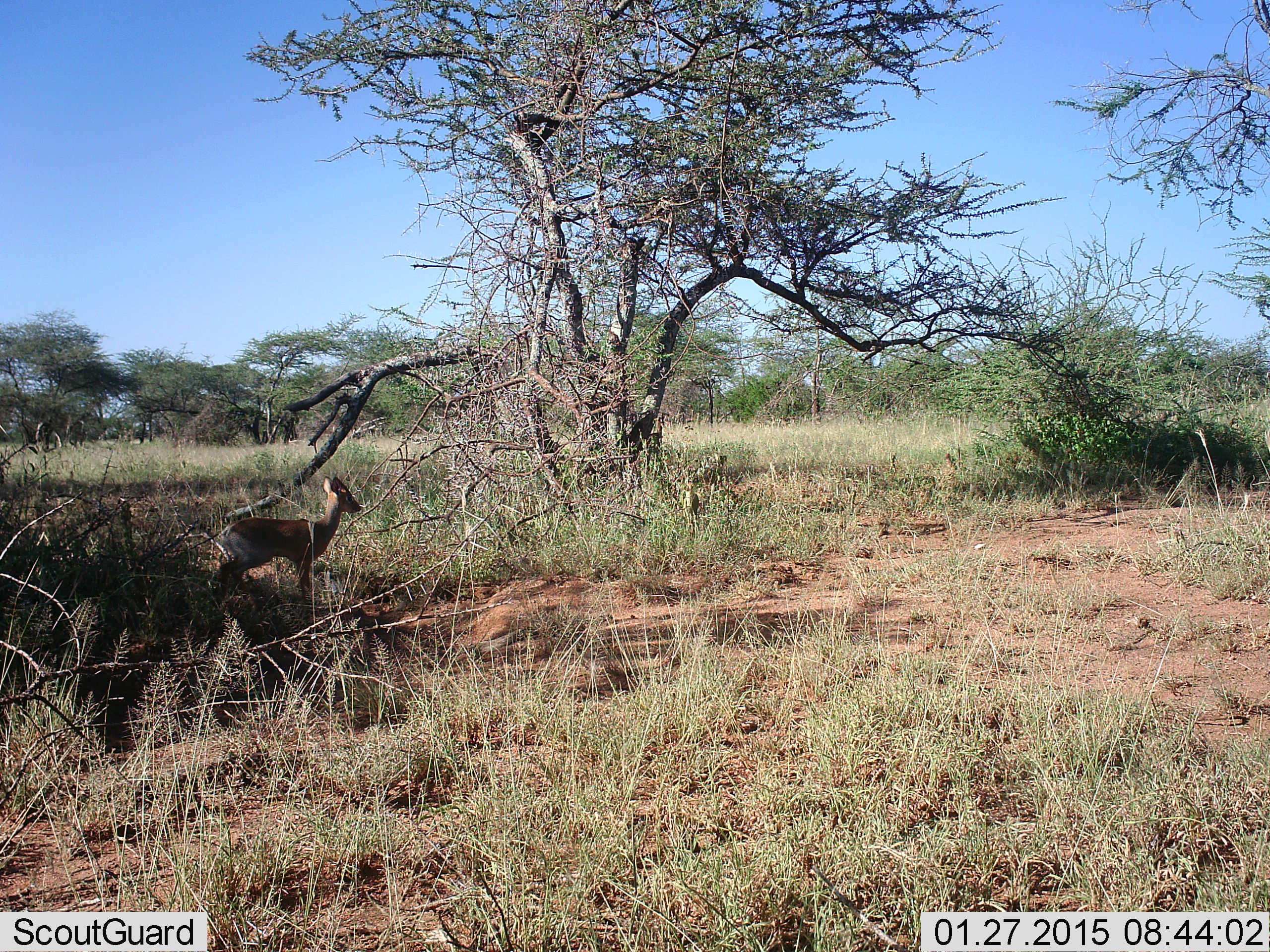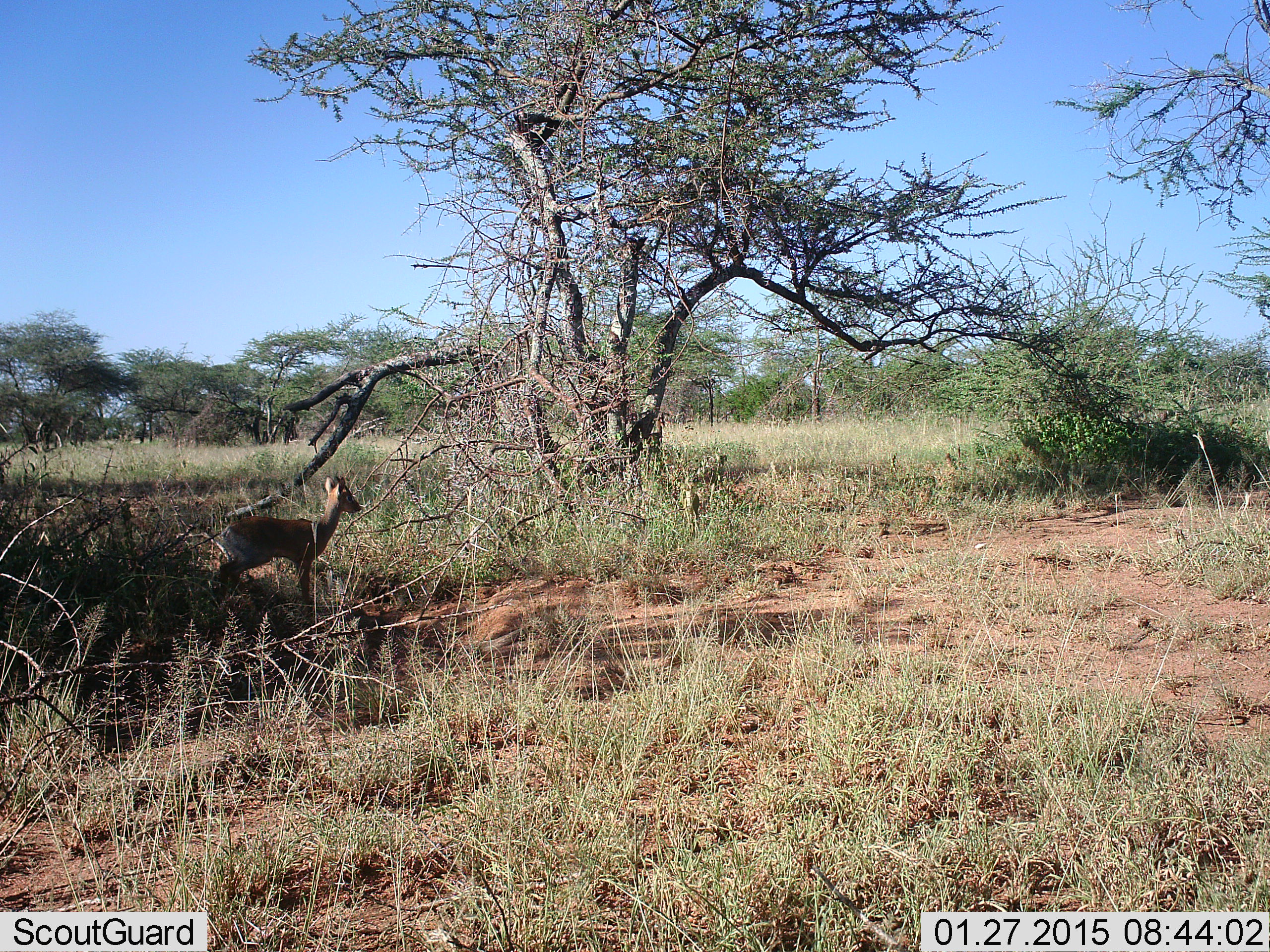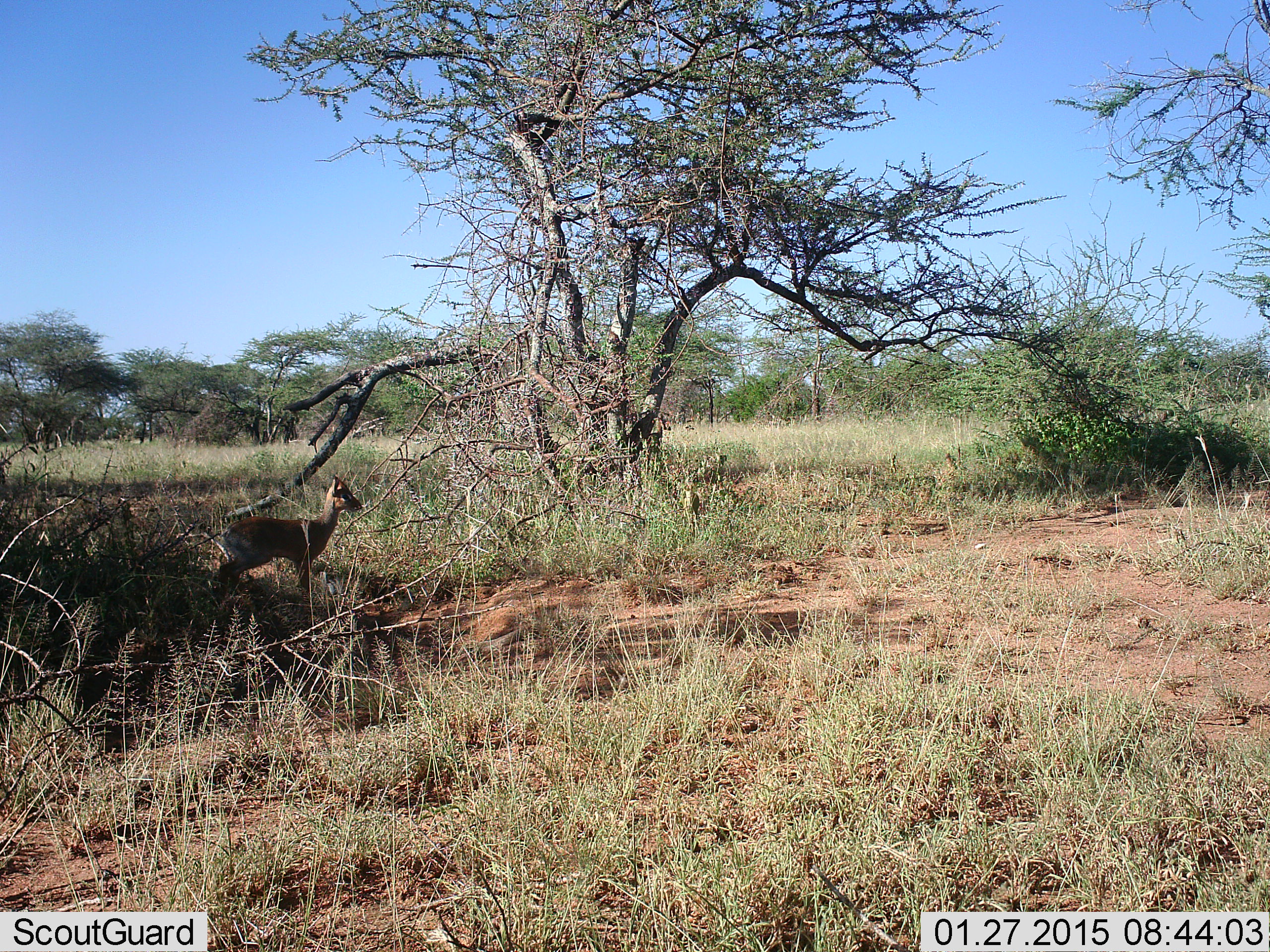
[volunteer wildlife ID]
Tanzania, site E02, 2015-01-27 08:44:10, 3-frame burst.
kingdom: Animalia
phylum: Chordata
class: Mammalia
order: Artiodactyla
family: Bovidae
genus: Madoqua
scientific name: Madoqua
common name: dikdik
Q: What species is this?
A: Dikdik (Madoqua).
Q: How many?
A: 1.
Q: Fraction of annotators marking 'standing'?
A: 100%.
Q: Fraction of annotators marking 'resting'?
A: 0%.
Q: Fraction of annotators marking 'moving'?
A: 0%.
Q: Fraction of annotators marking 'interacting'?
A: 0%.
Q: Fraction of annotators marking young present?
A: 0%.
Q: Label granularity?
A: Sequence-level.